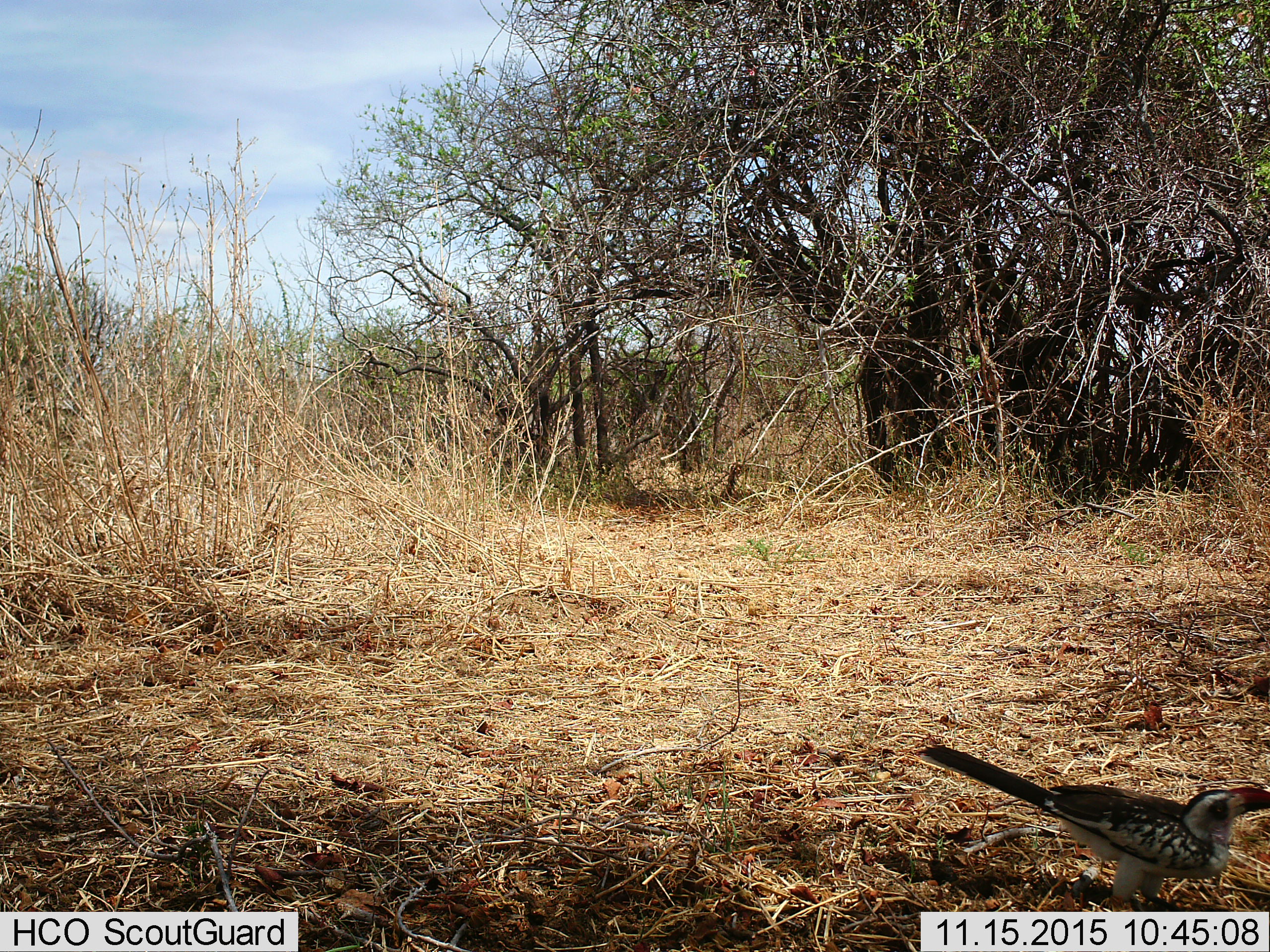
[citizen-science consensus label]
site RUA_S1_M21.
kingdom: Animalia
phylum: Chordata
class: Aves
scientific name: Aves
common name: bird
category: birdother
Birdother (bird) (Aves), count 1. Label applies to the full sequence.